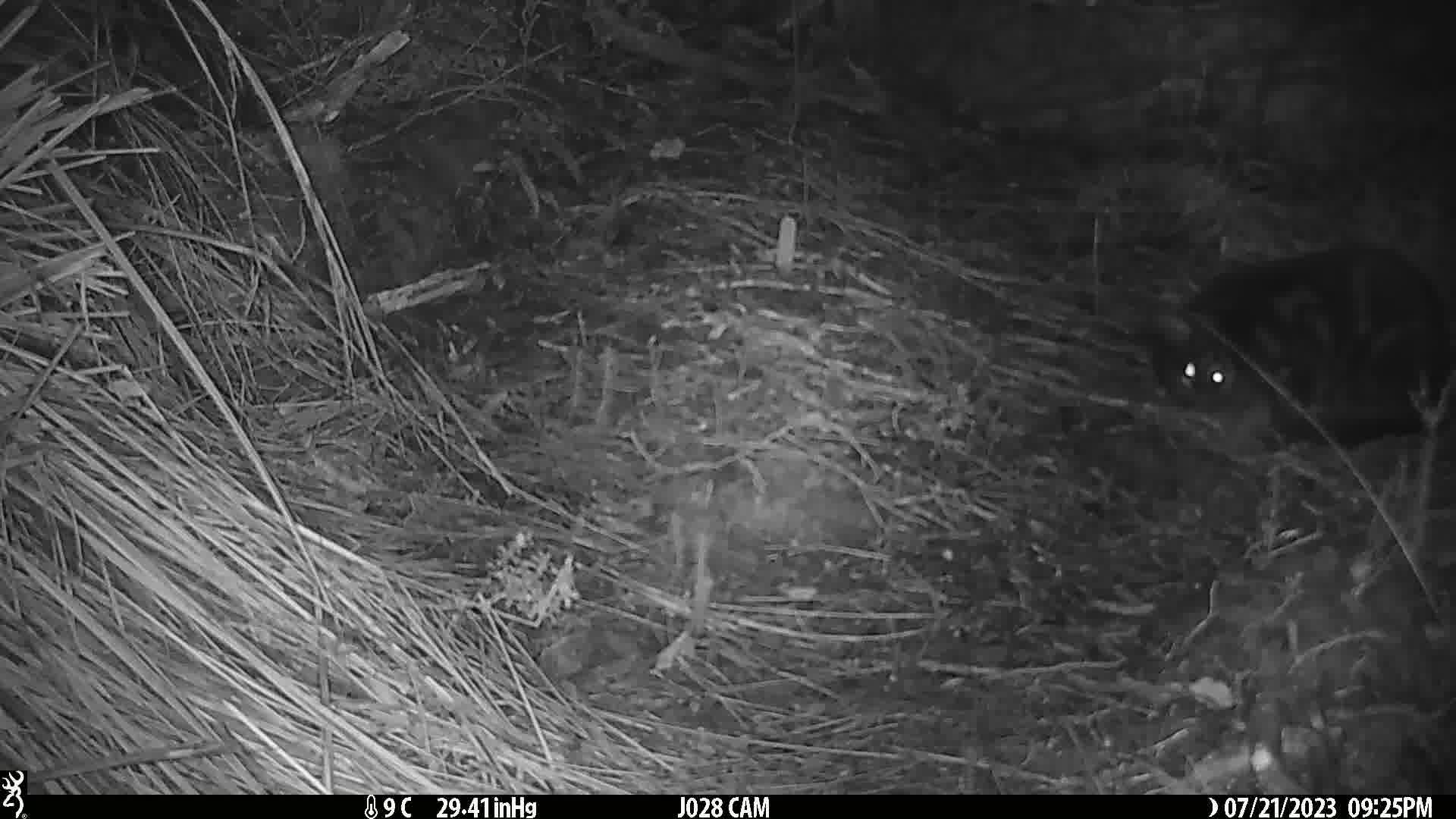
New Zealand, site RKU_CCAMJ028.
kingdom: Animalia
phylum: Chordata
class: Mammalia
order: Carnivora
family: Felidae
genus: Felis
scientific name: Felis catus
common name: domestic cat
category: cat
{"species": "cat (domestic cat) (Felis catus)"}